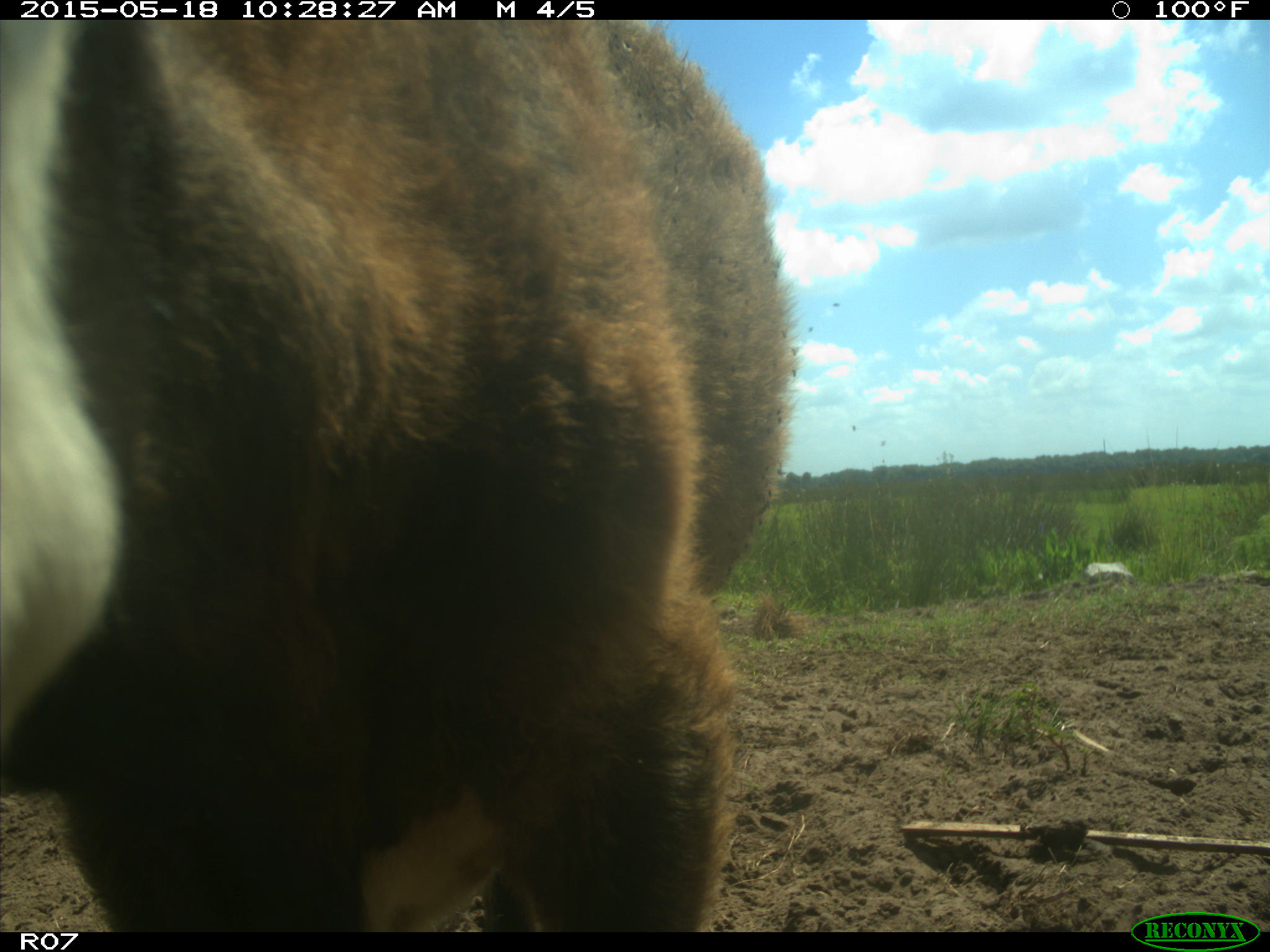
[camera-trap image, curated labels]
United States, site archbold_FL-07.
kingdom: Animalia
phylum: Chordata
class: Mammalia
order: Artiodactyla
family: Bovidae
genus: Bos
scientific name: Bos taurus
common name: domestic cow